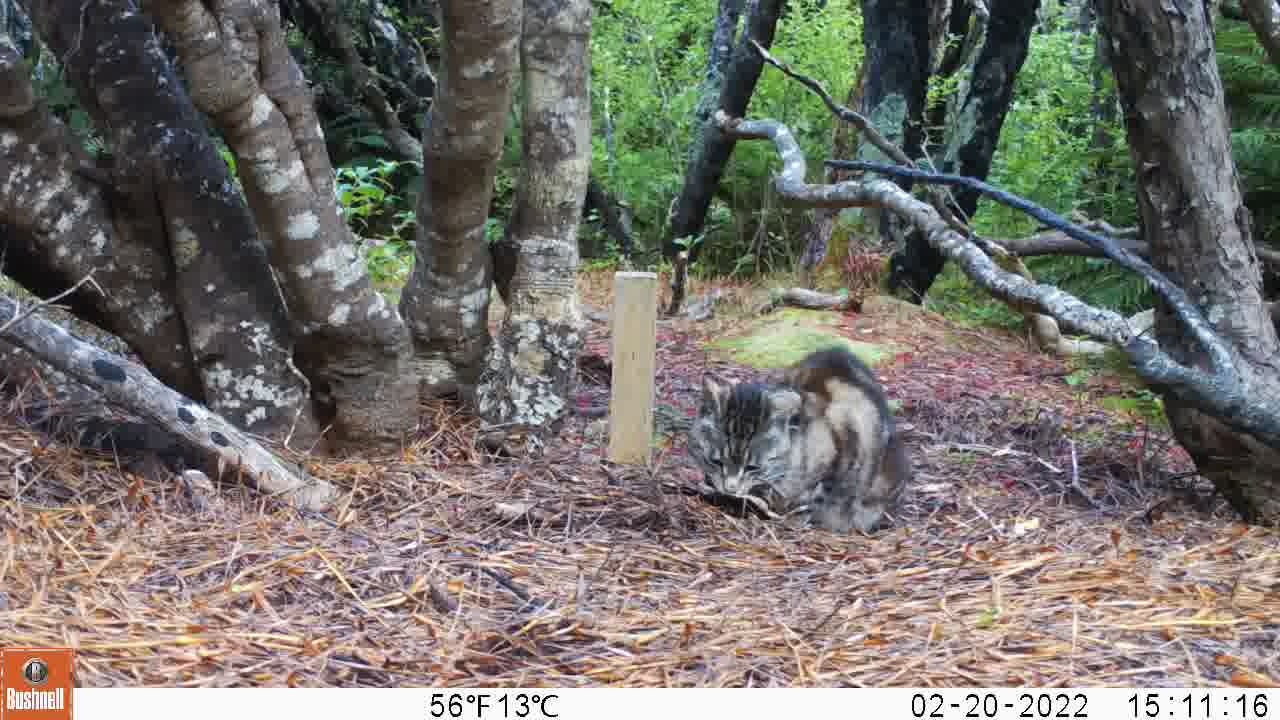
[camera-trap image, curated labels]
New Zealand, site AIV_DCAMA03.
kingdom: Animalia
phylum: Chordata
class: Mammalia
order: Carnivora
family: Felidae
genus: Felis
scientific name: Felis catus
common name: domestic cat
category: cat